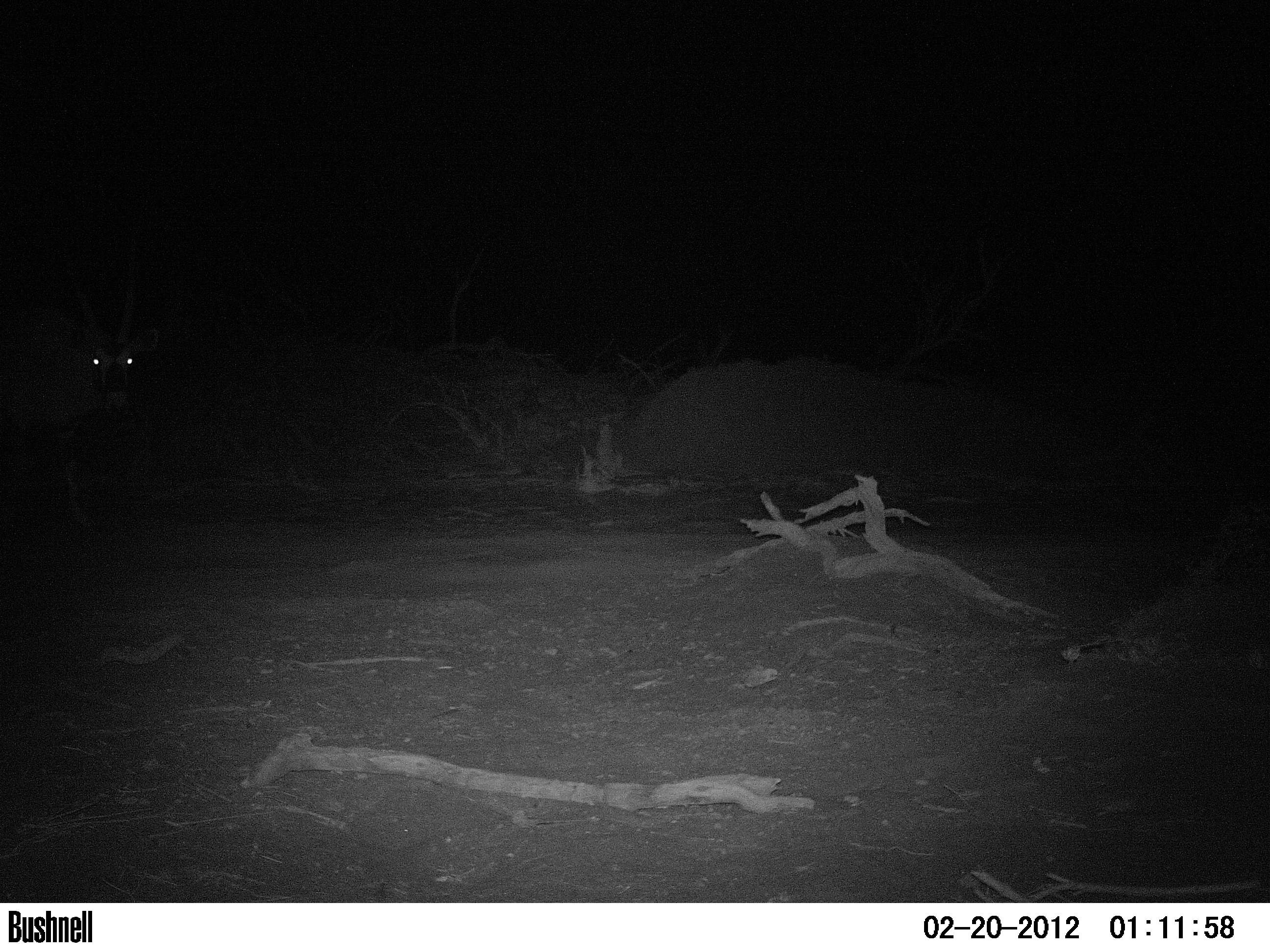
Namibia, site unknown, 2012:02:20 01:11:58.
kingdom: Animalia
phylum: Chordata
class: Mammalia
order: Artiodactyla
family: Bovidae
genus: Oryx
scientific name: Oryx gazella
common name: gemsbok